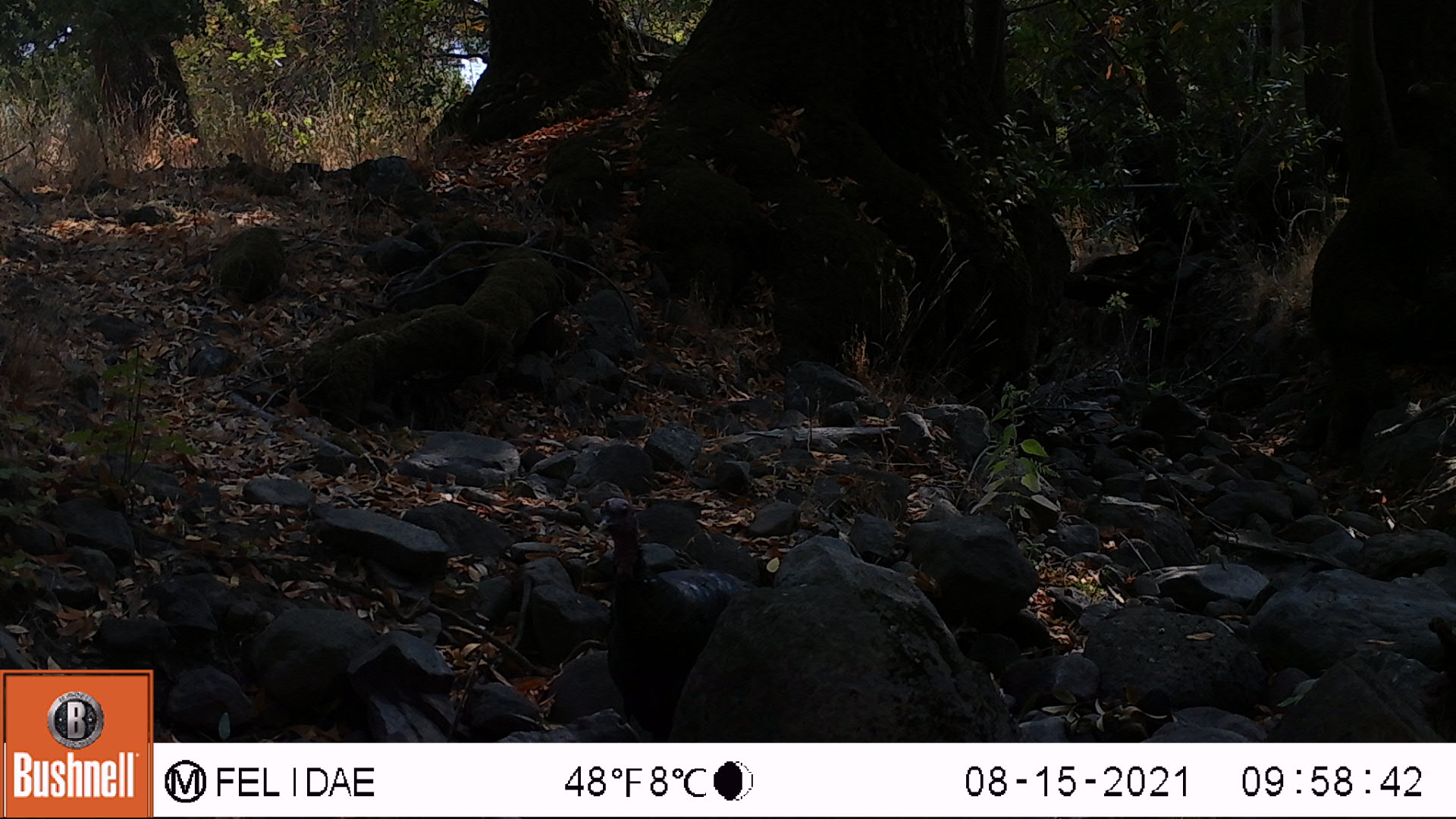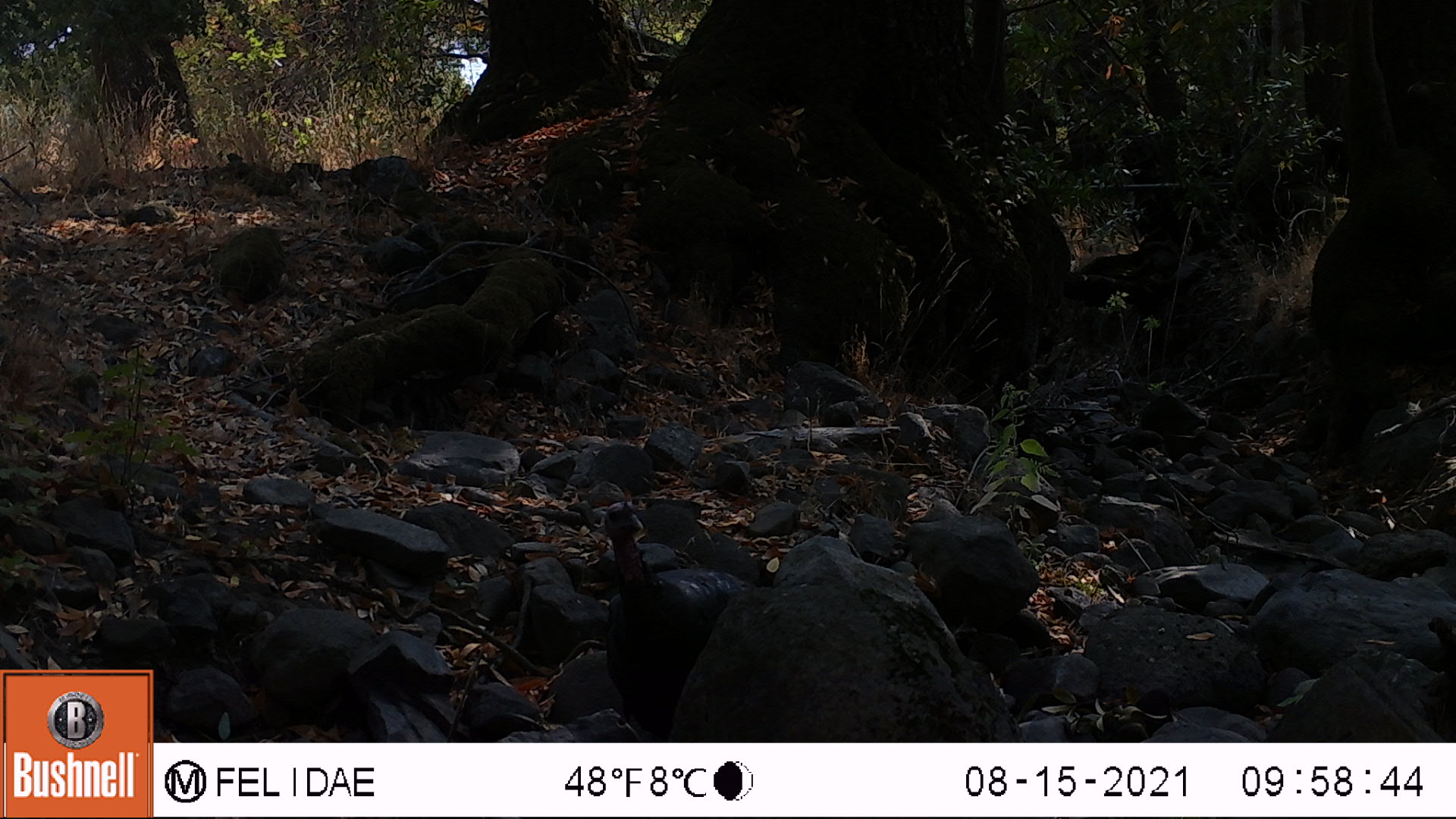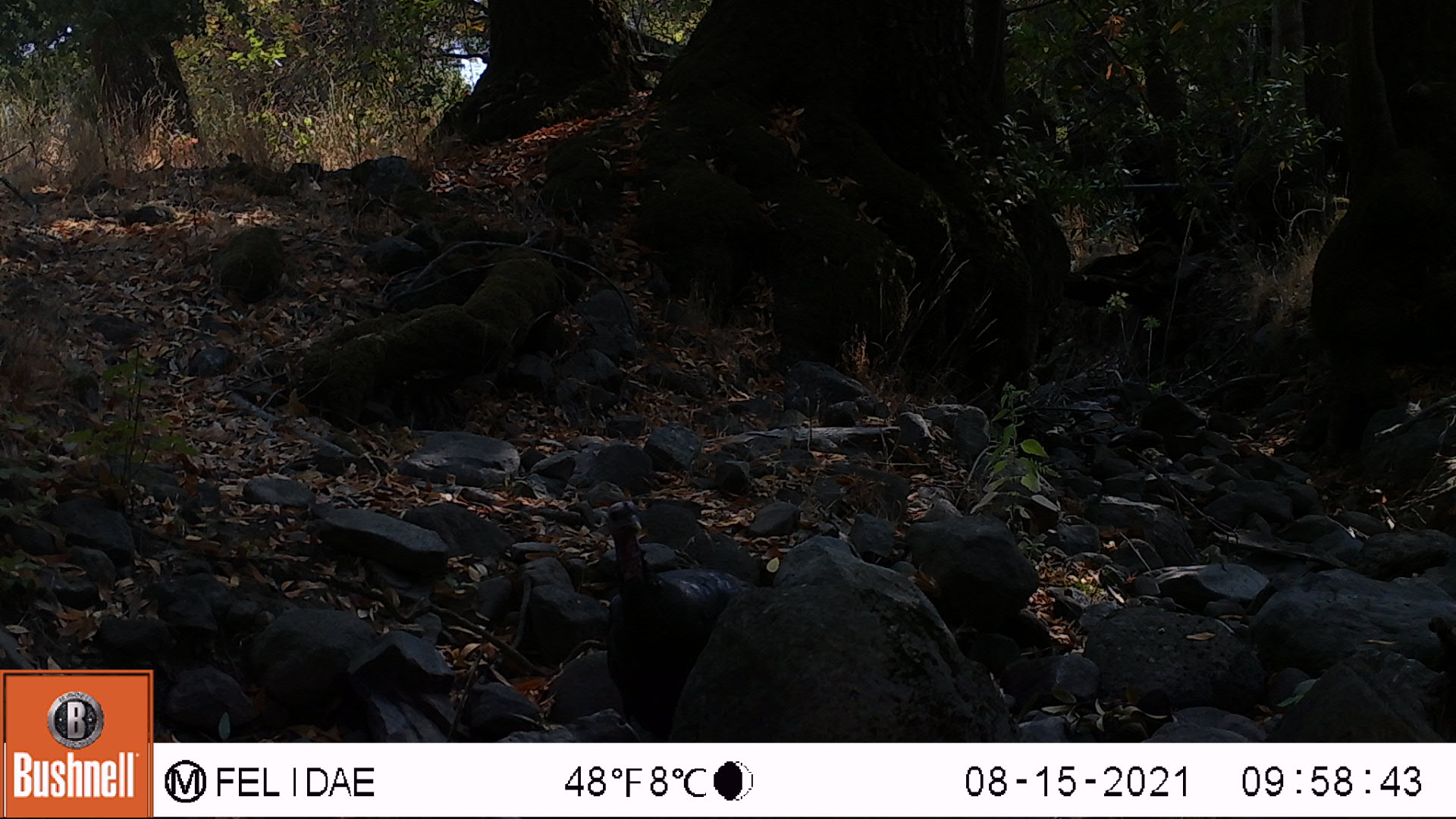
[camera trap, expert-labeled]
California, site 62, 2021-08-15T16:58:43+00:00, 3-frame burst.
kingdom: Animalia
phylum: Chordata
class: Aves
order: Galliformes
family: Phasianidae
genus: Meleagris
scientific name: Meleagris gallopavo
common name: turkey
Turkey (Meleagris gallopavo).